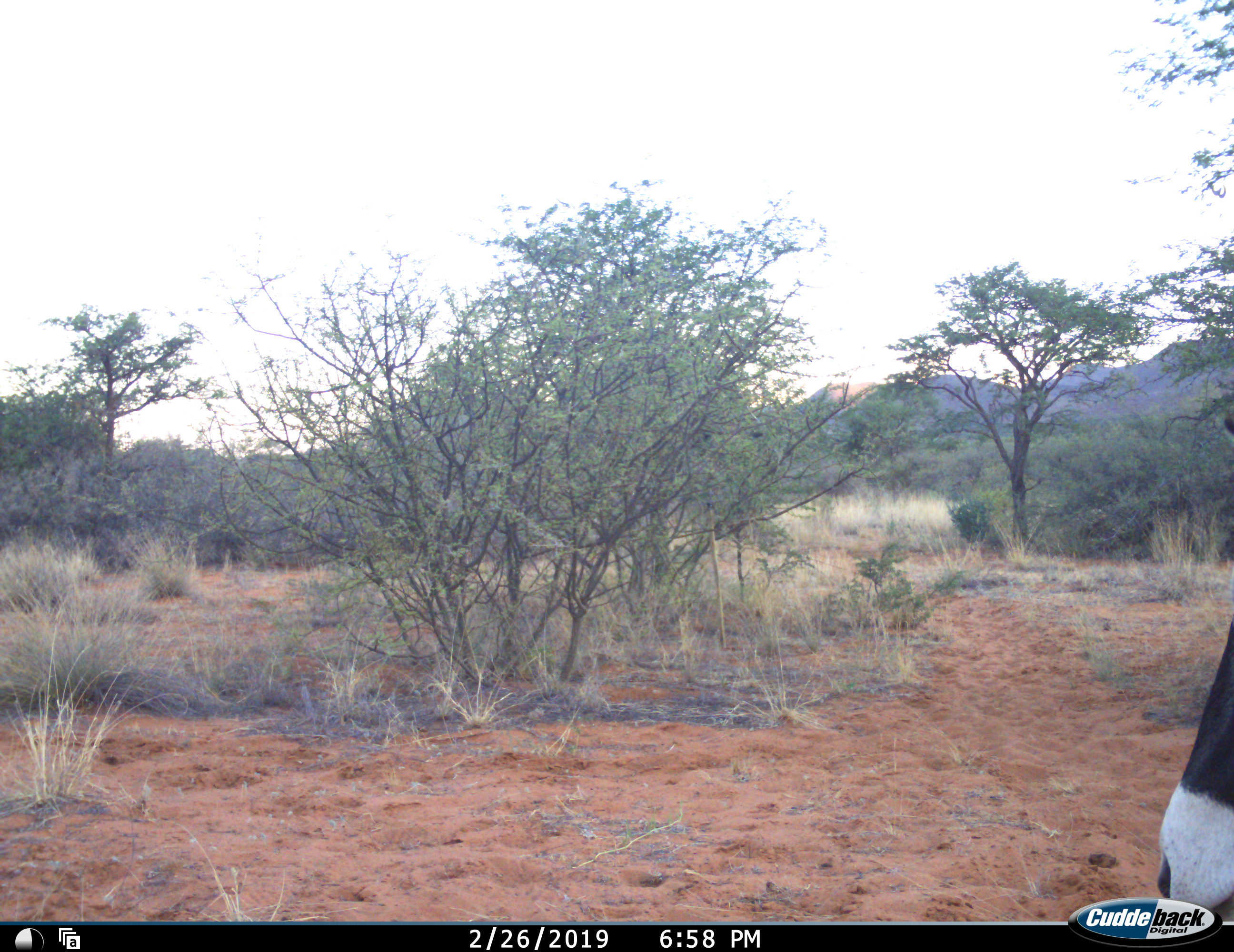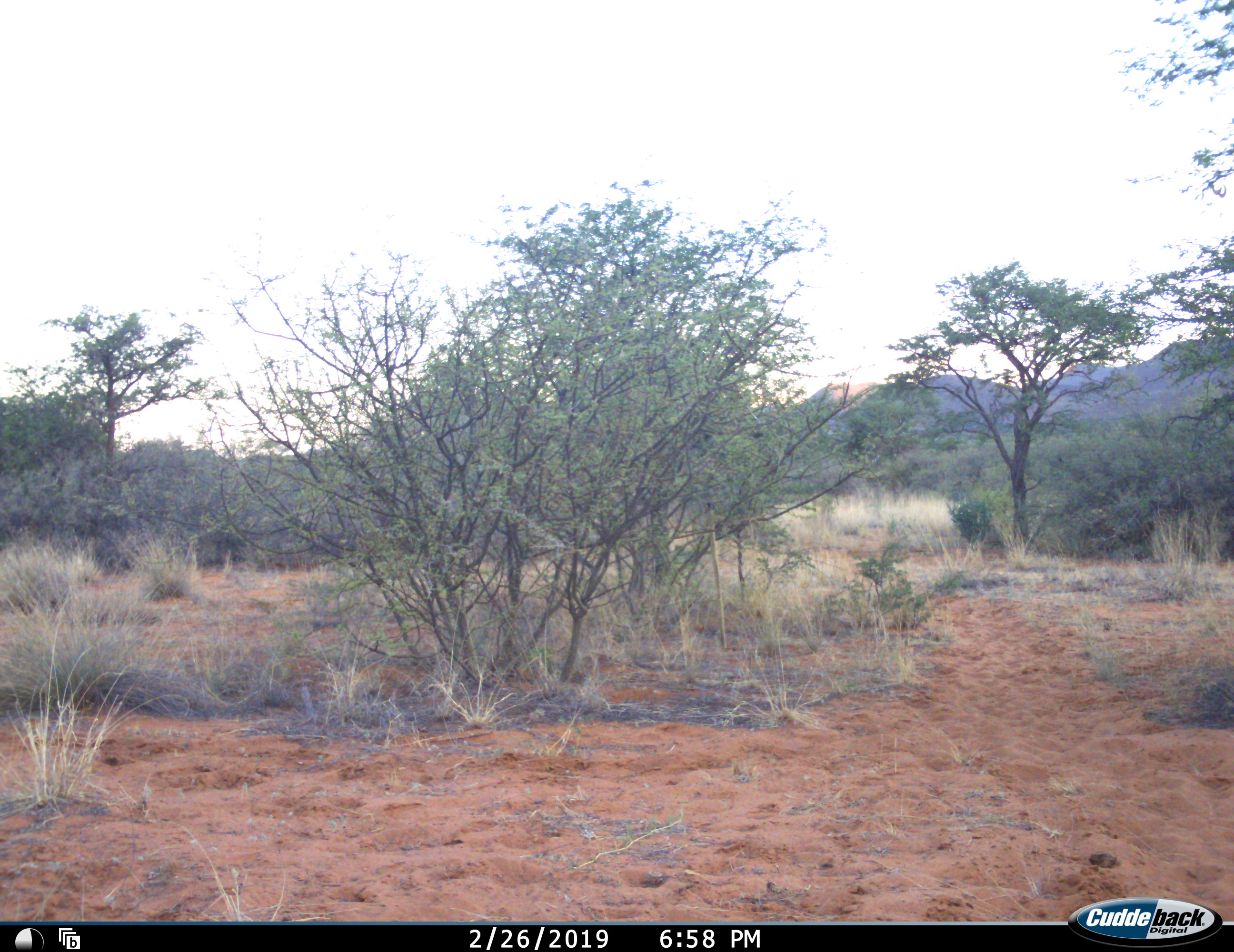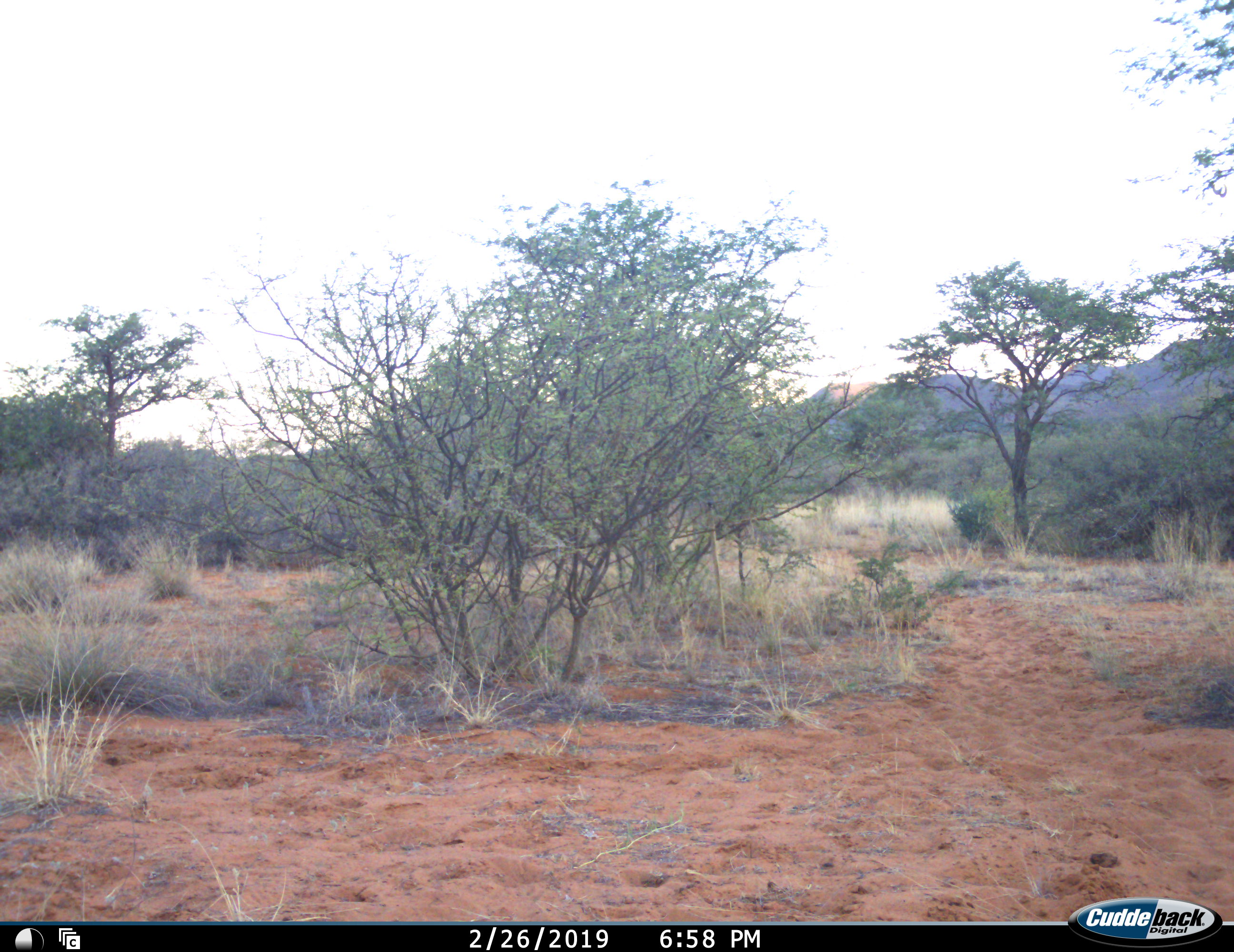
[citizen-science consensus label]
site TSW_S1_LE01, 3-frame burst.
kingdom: Animalia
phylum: Chordata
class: Mammalia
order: Artiodactyla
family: Bovidae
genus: Oryx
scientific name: Oryx gazella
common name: gemsbok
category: oryx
Oryx (gemsbok) (Oryx gazella), count 1. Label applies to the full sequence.